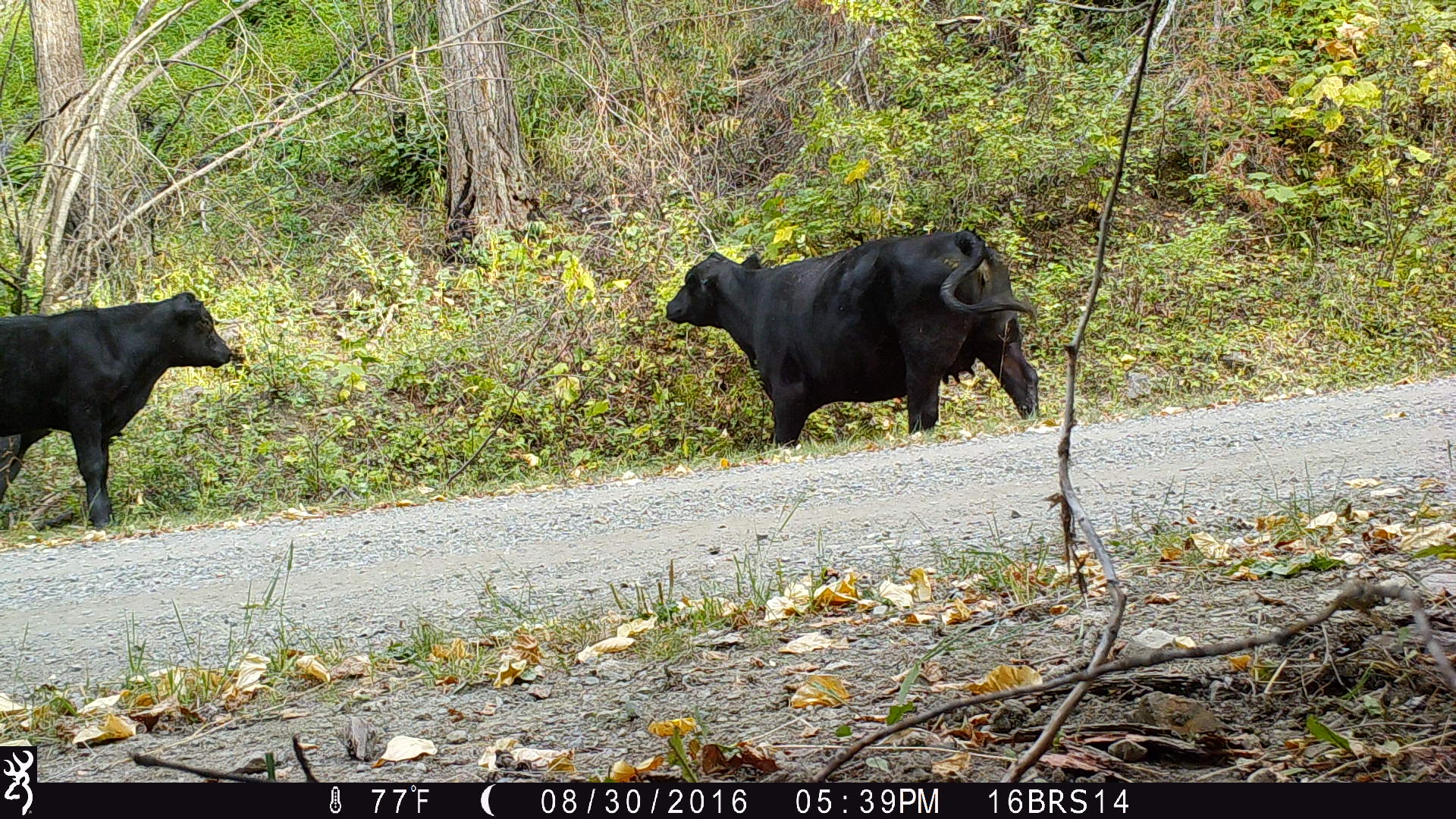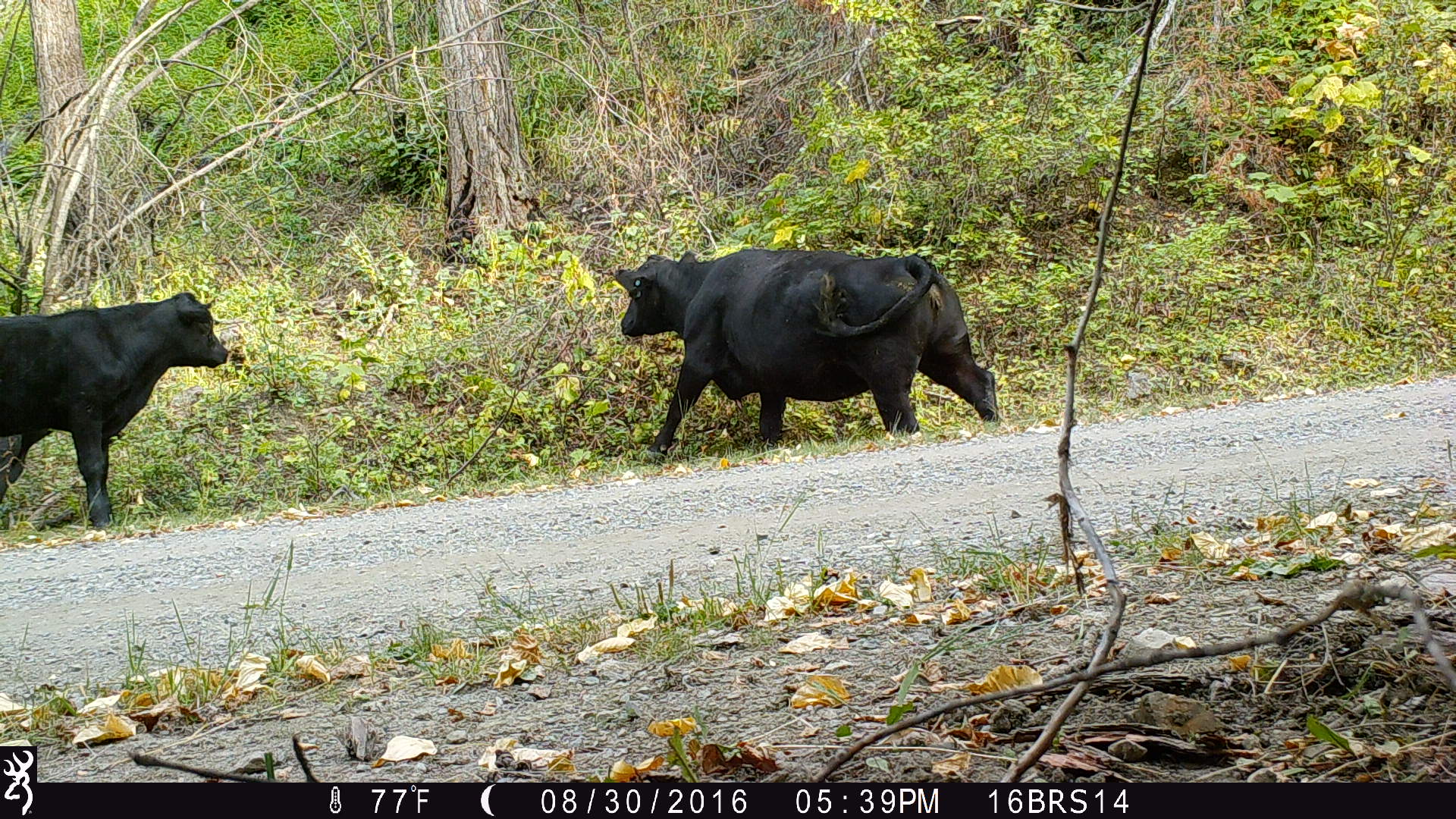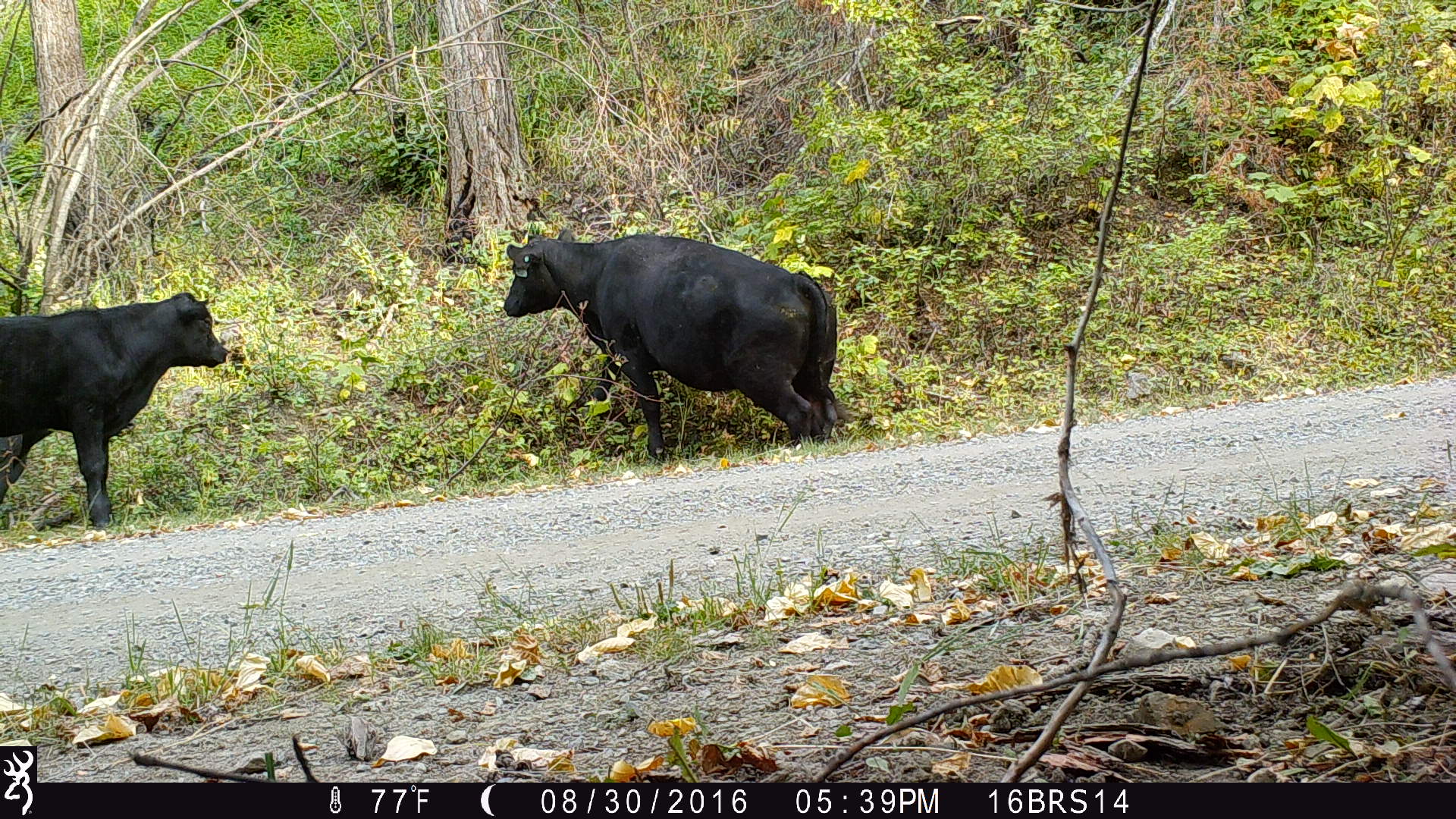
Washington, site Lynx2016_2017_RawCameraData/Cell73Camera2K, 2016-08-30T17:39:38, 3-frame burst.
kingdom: Animalia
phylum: Chordata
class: Mammalia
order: Artiodactyla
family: Bovidae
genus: Bos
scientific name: Bos taurus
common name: domestic cattle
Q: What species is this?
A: Domestic cattle (Bos taurus).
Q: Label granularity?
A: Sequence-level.